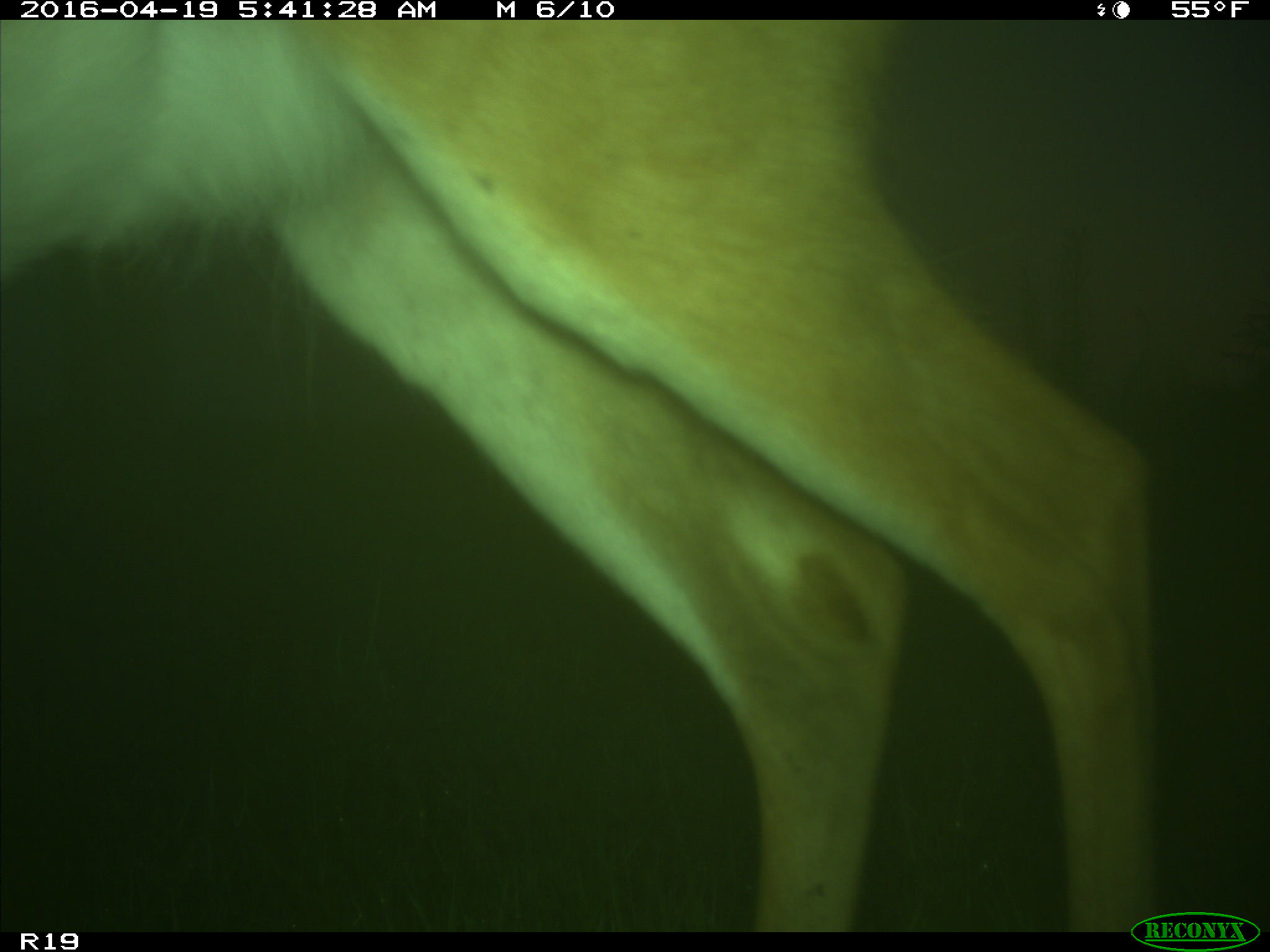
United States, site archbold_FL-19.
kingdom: Animalia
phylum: Chordata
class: Mammalia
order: Artiodactyla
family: Cervidae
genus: Odocoileus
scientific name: Odocoileus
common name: deer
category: unidentified deer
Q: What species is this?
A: Unidentified deer (deer) (Odocoileus).